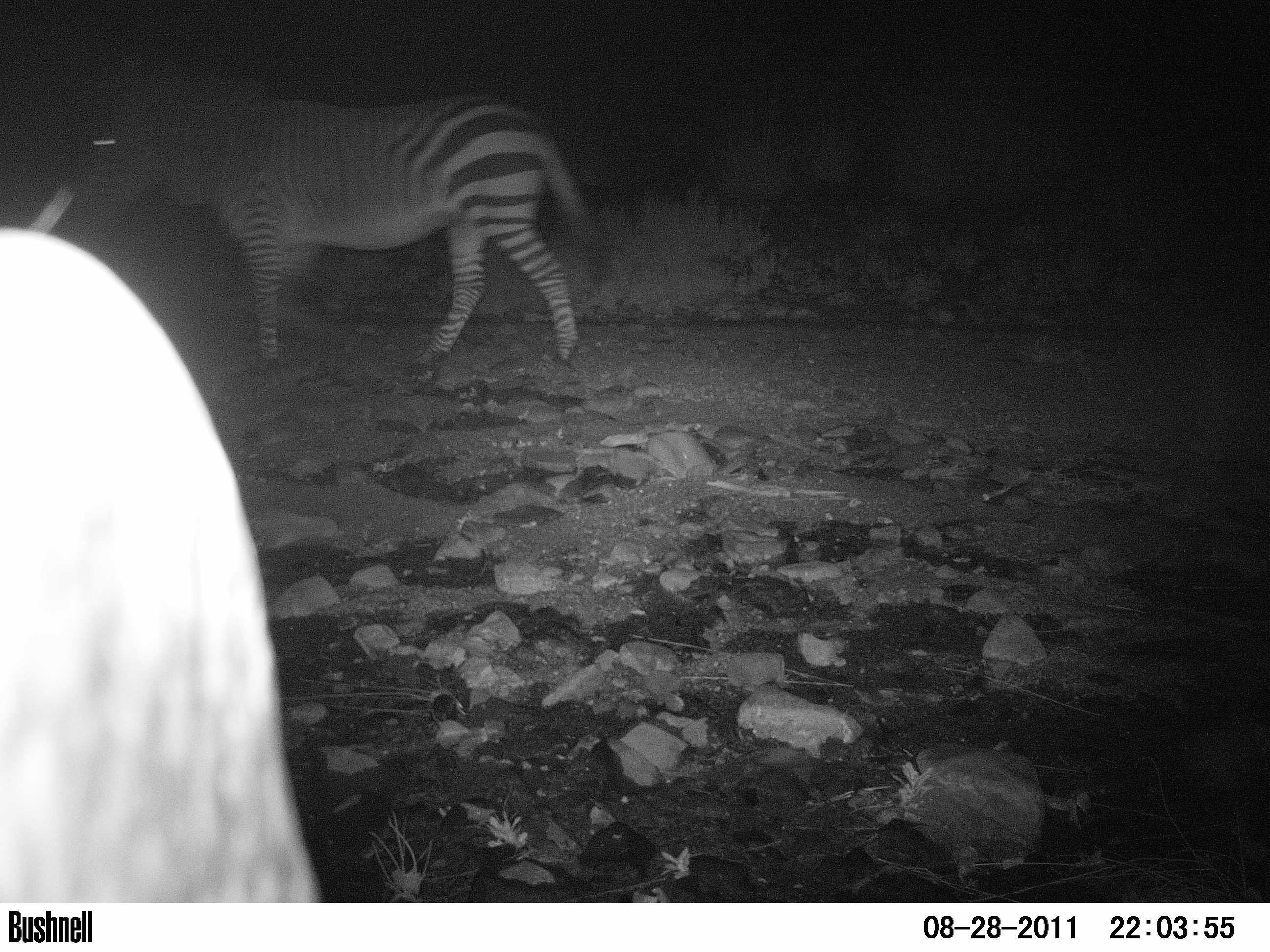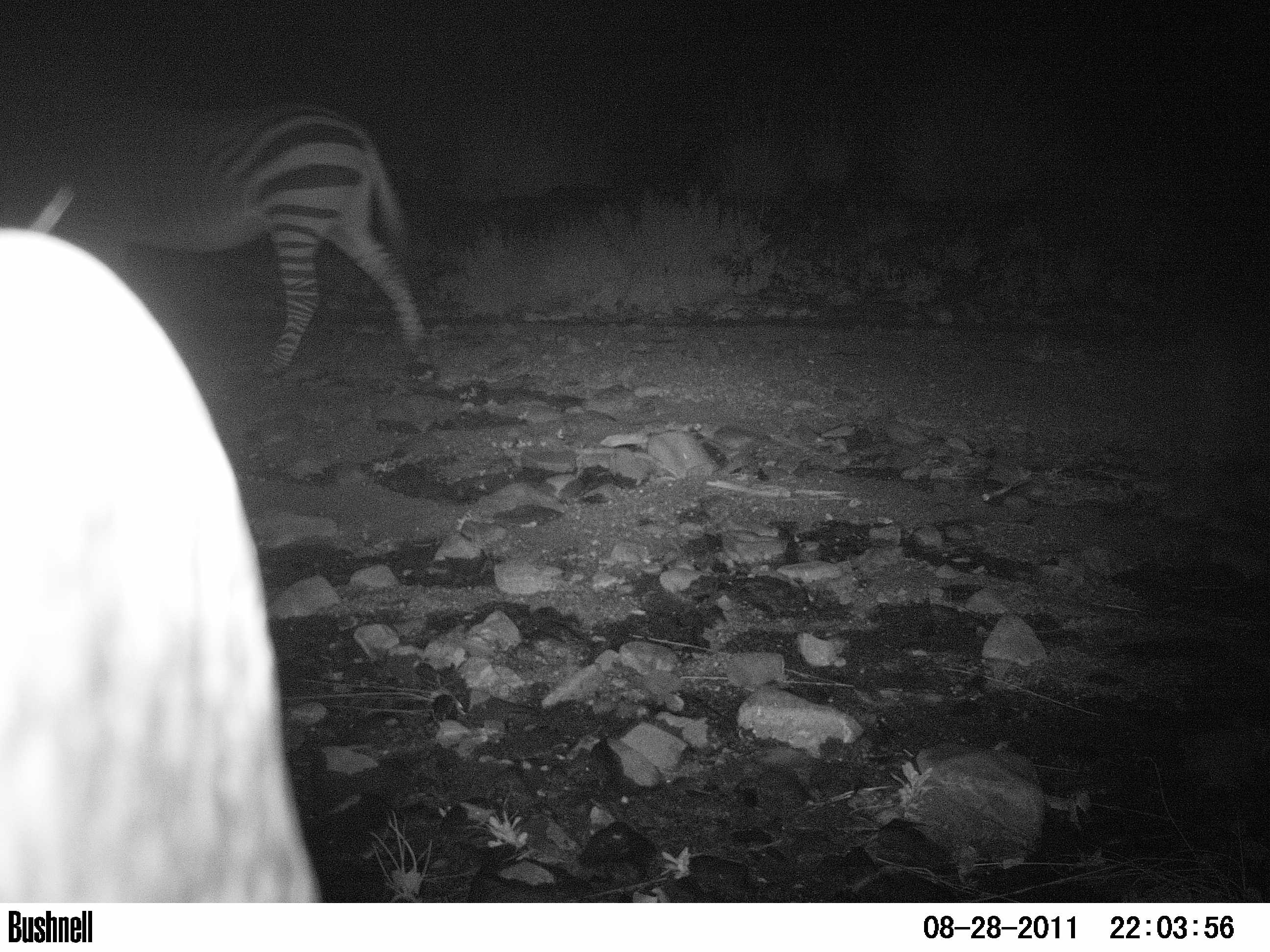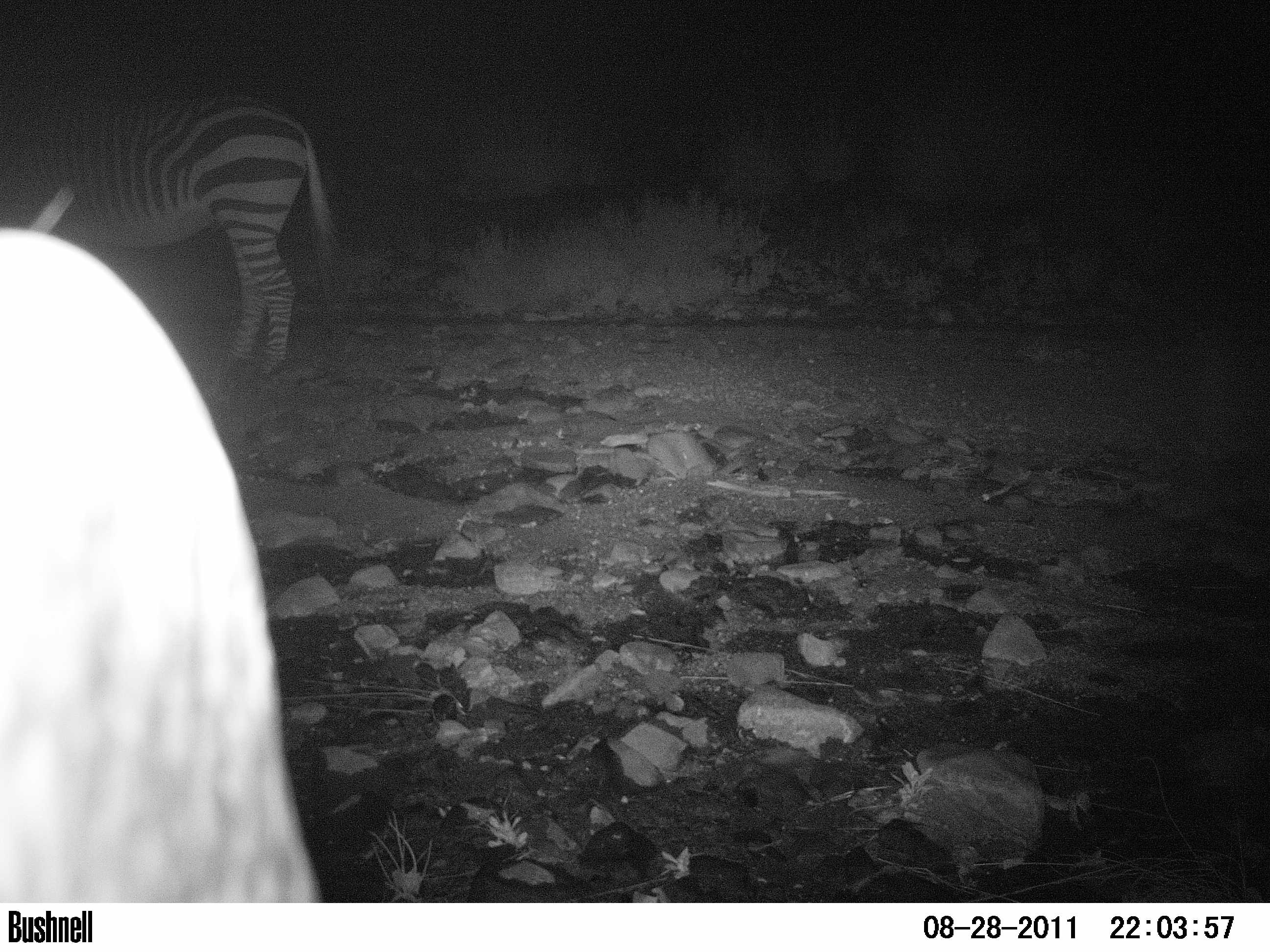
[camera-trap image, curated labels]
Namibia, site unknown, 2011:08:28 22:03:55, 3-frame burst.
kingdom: Animalia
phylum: Chordata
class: Mammalia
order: Perissodactyla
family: Equidae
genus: Equus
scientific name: Equus zebra hartmannae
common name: hartmann's mountain zebra